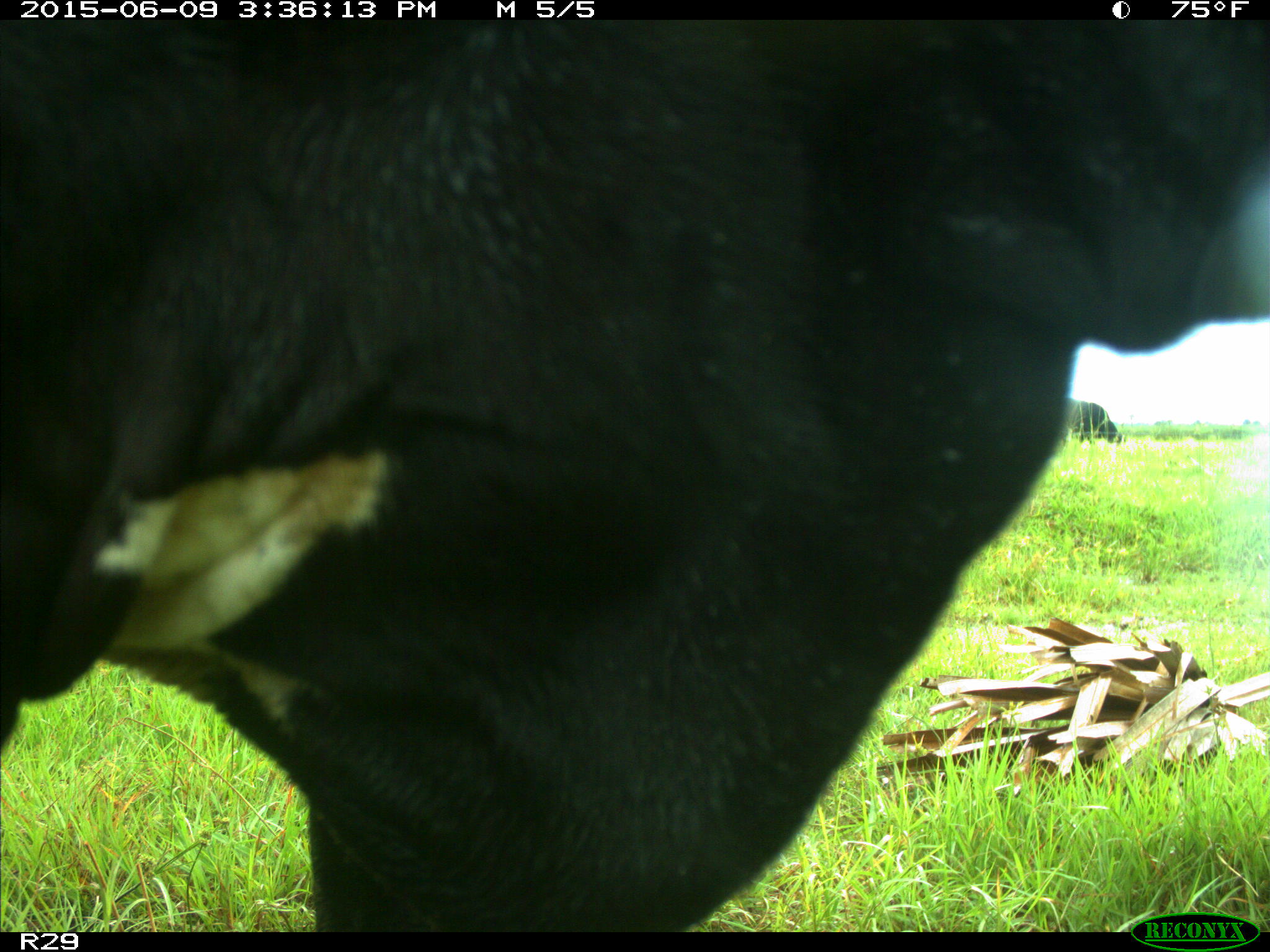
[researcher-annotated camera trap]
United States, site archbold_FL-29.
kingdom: Animalia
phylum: Chordata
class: Mammalia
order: Artiodactyla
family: Bovidae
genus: Bos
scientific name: Bos taurus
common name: domestic cow